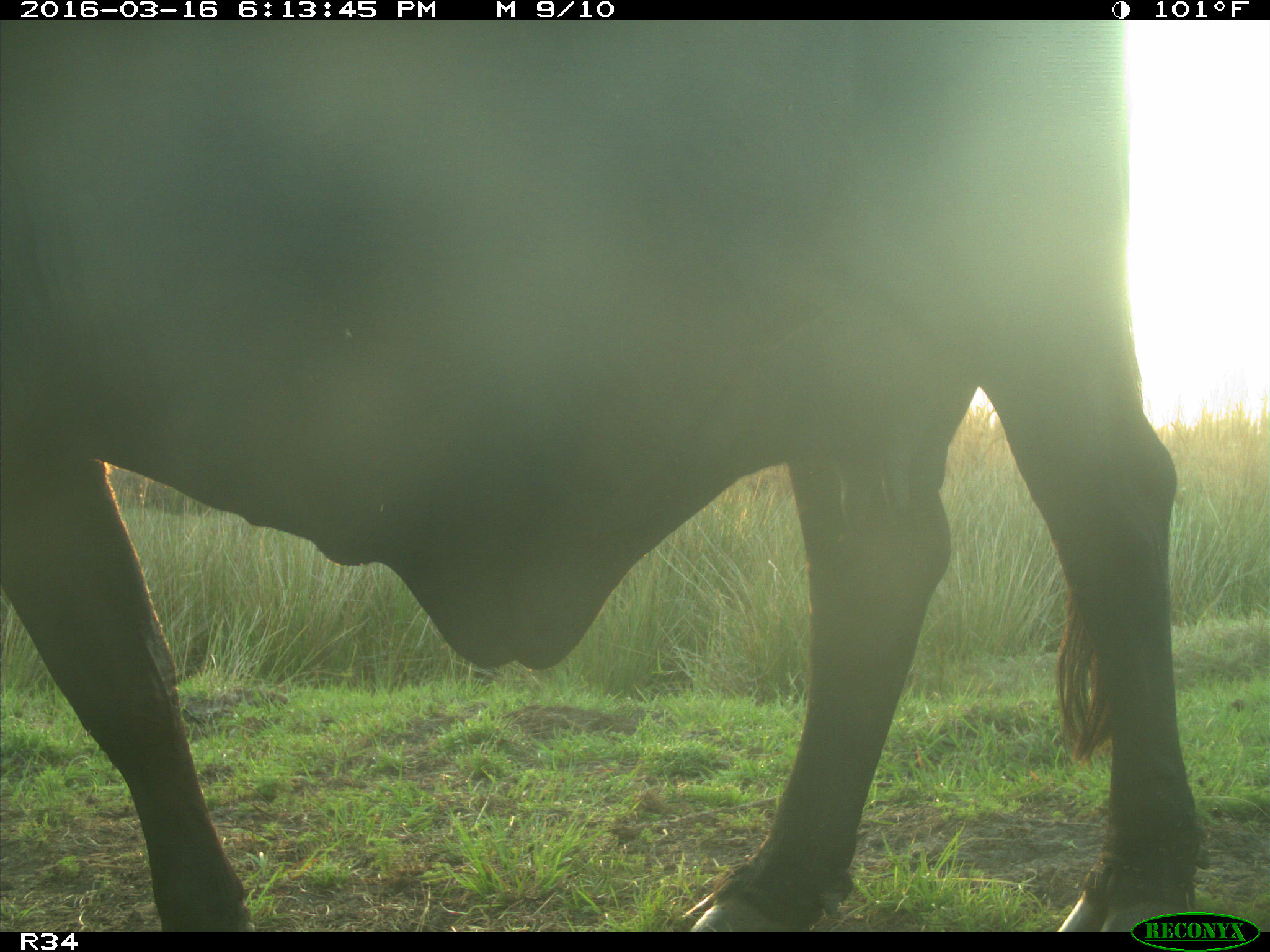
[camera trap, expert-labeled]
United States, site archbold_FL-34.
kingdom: Animalia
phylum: Chordata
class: Mammalia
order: Artiodactyla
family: Bovidae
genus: Bos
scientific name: Bos taurus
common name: domestic cow